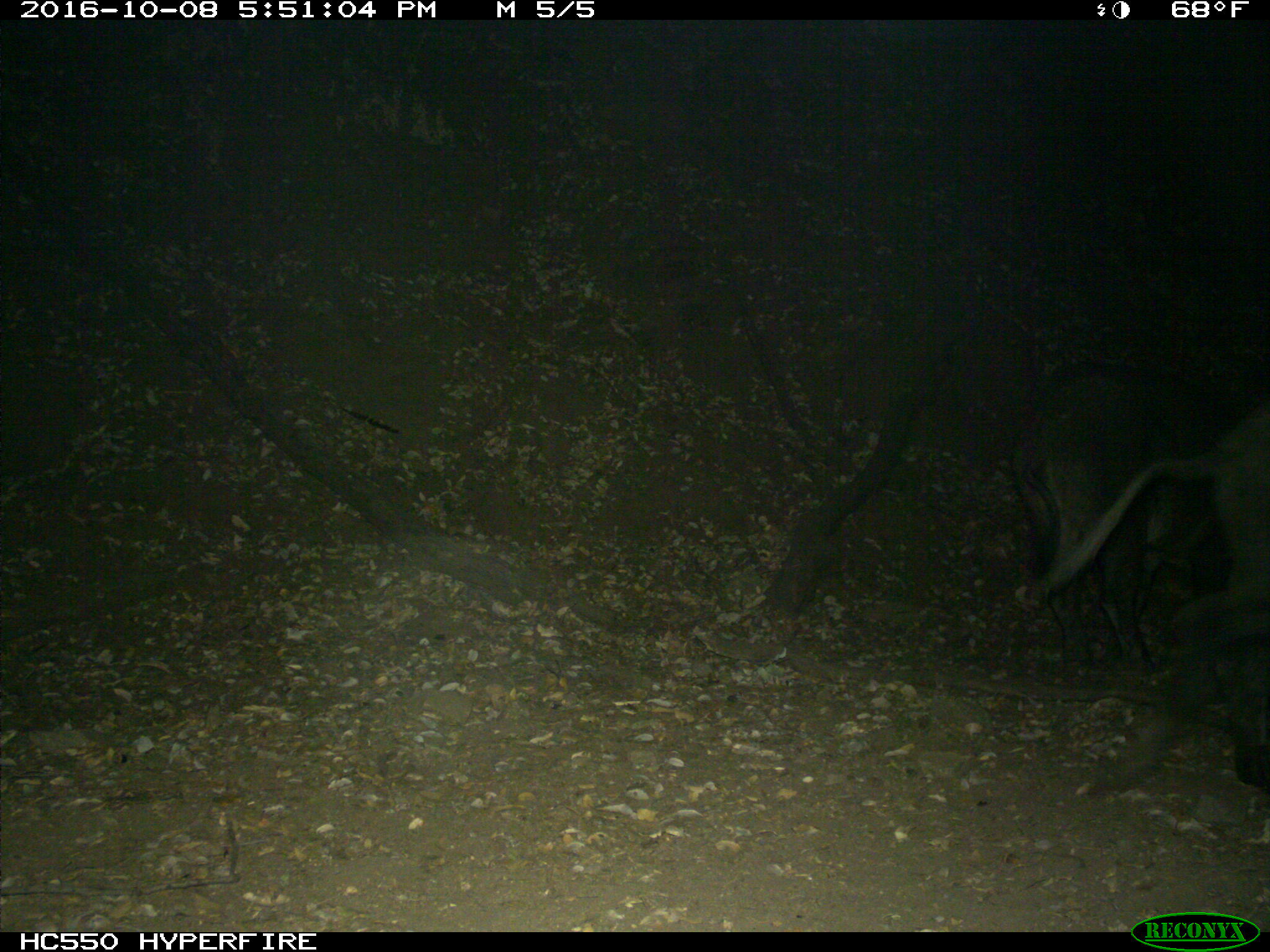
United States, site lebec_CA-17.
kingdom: Animalia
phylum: Chordata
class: Mammalia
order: Artiodactyla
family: Suidae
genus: Sus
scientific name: Sus scrofa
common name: wild boar